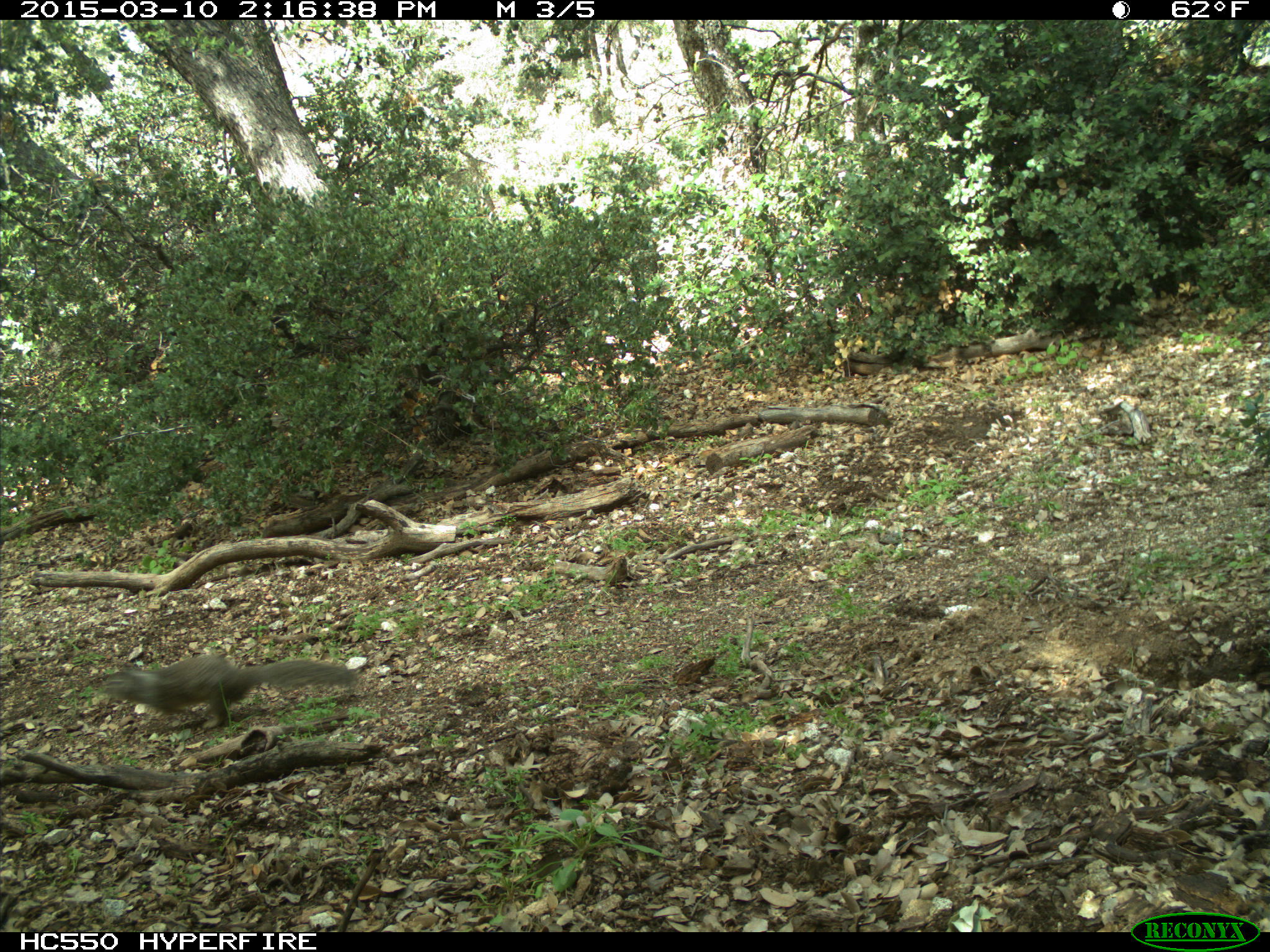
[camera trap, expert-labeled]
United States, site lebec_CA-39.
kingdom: Animalia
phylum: Chordata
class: Mammalia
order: Rodentia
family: Sciuridae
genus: Otospermophilus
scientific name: Otospermophilus beecheyi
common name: california ground squirrel